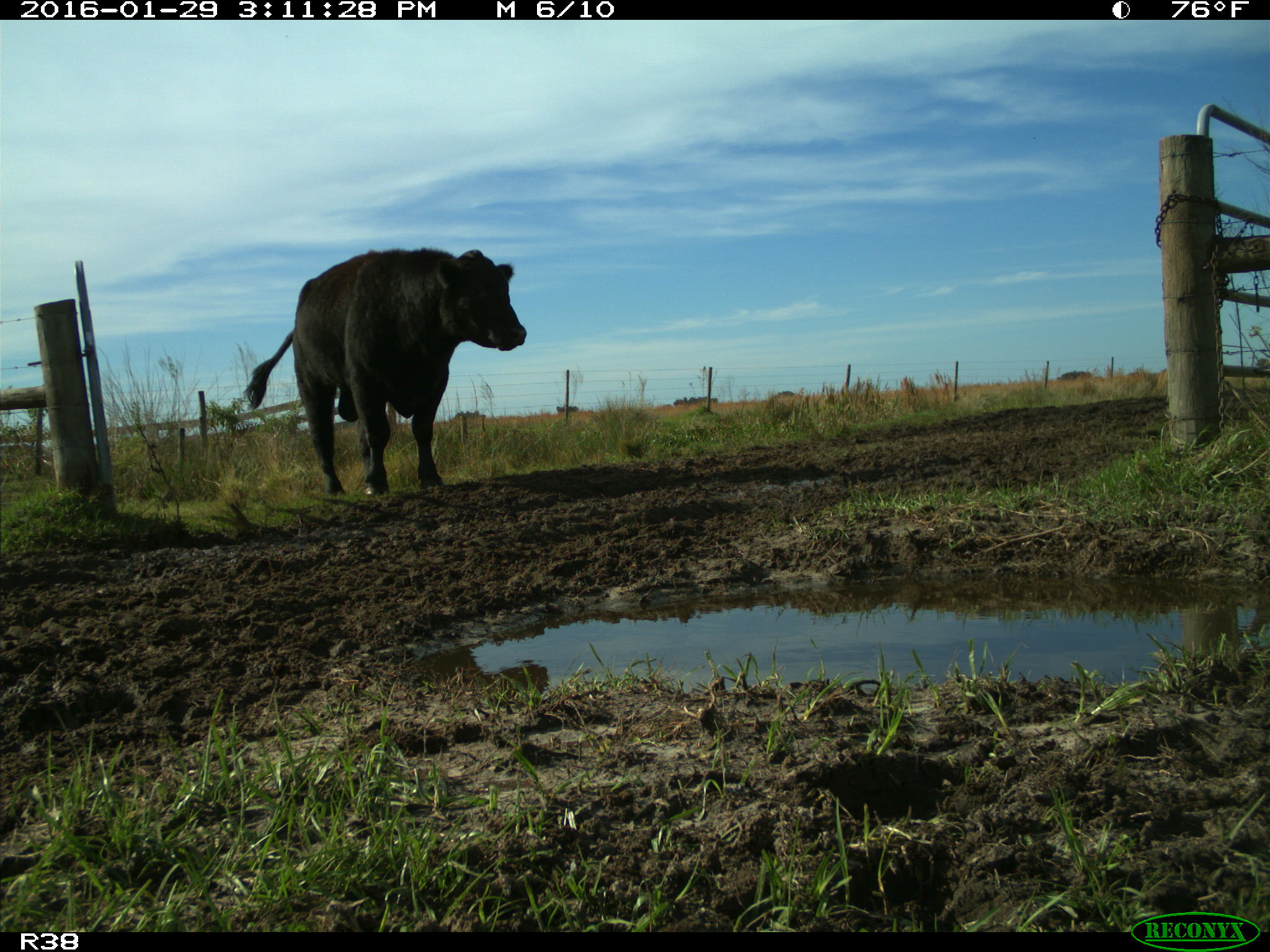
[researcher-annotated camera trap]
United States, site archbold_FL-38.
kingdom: Animalia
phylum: Chordata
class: Mammalia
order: Artiodactyla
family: Bovidae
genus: Bos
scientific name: Bos taurus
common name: domestic cow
Bos taurus (domestic cow).